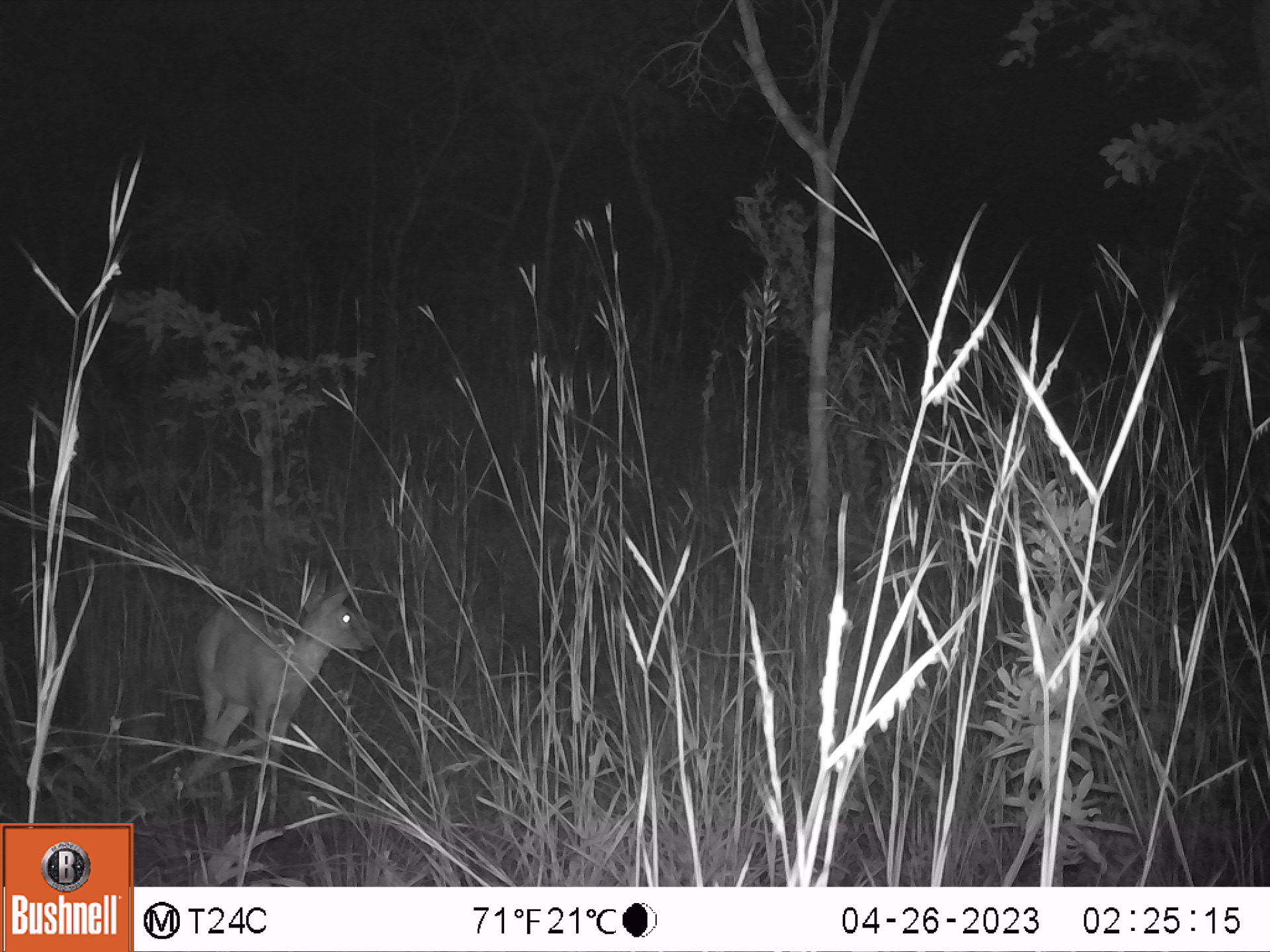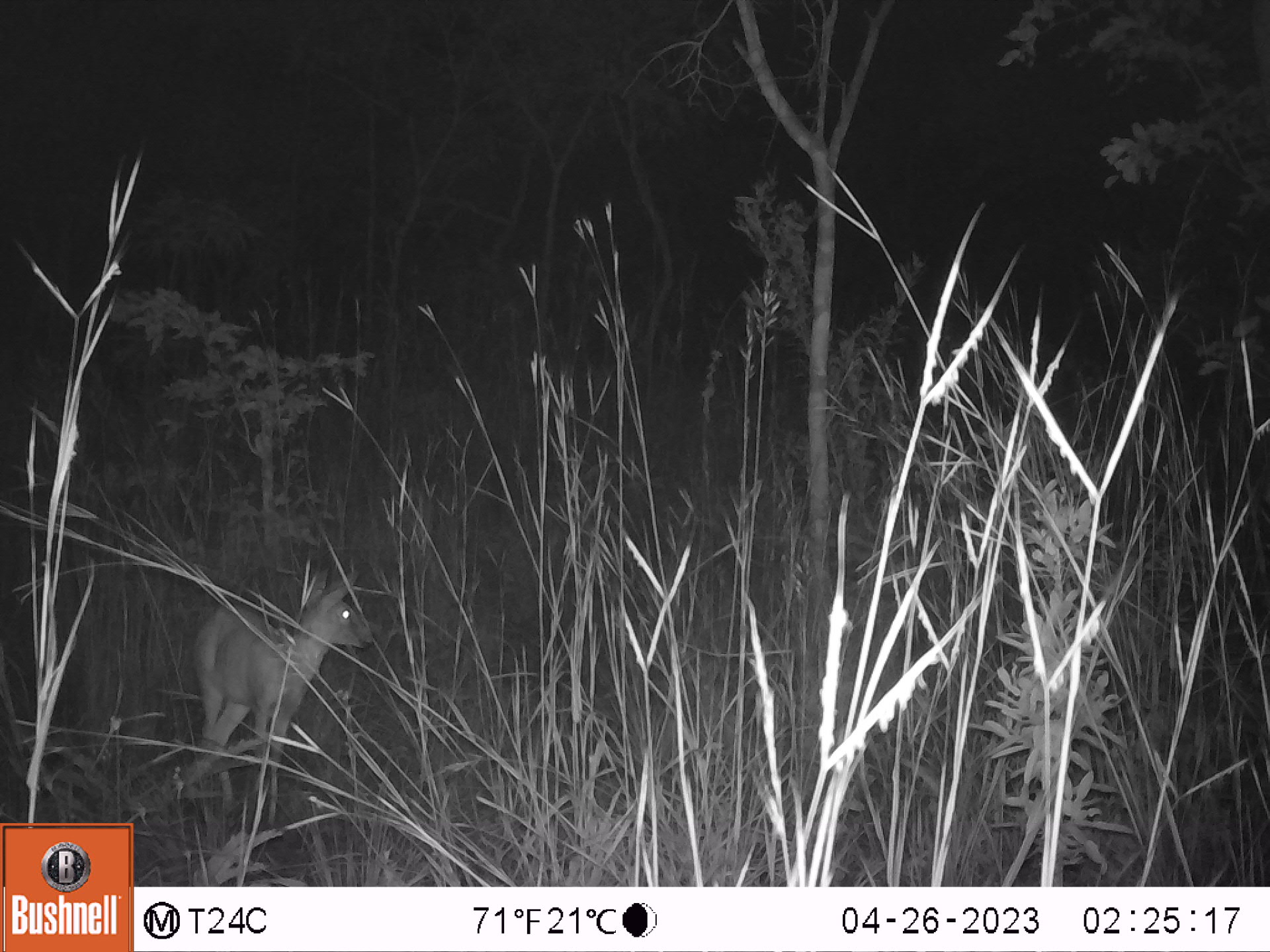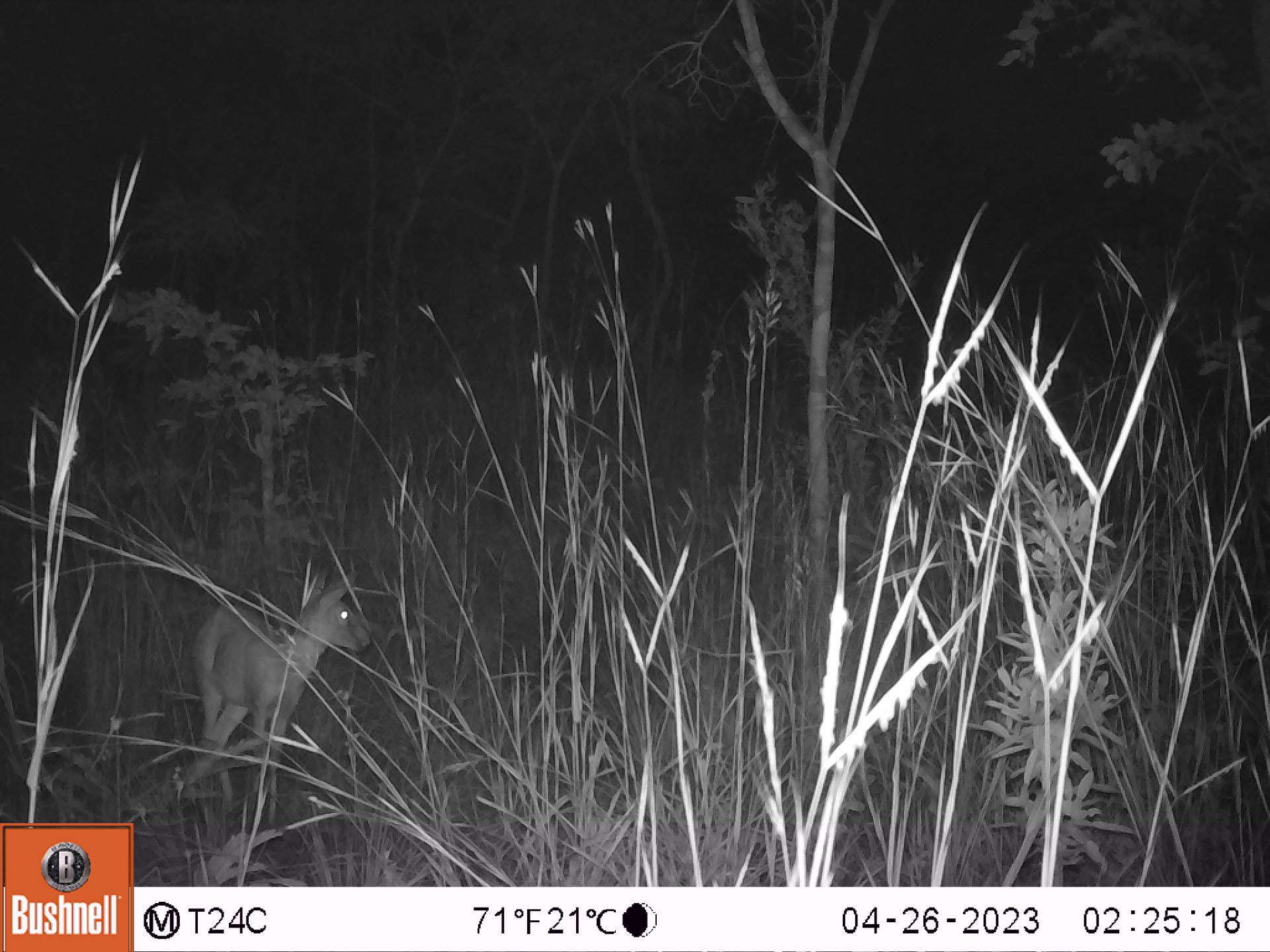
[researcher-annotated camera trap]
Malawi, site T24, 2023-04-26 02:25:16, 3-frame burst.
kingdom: Animalia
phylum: Chordata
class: Mammalia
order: Artiodactyla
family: Bovidae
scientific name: Antilopinae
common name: small antelope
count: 1